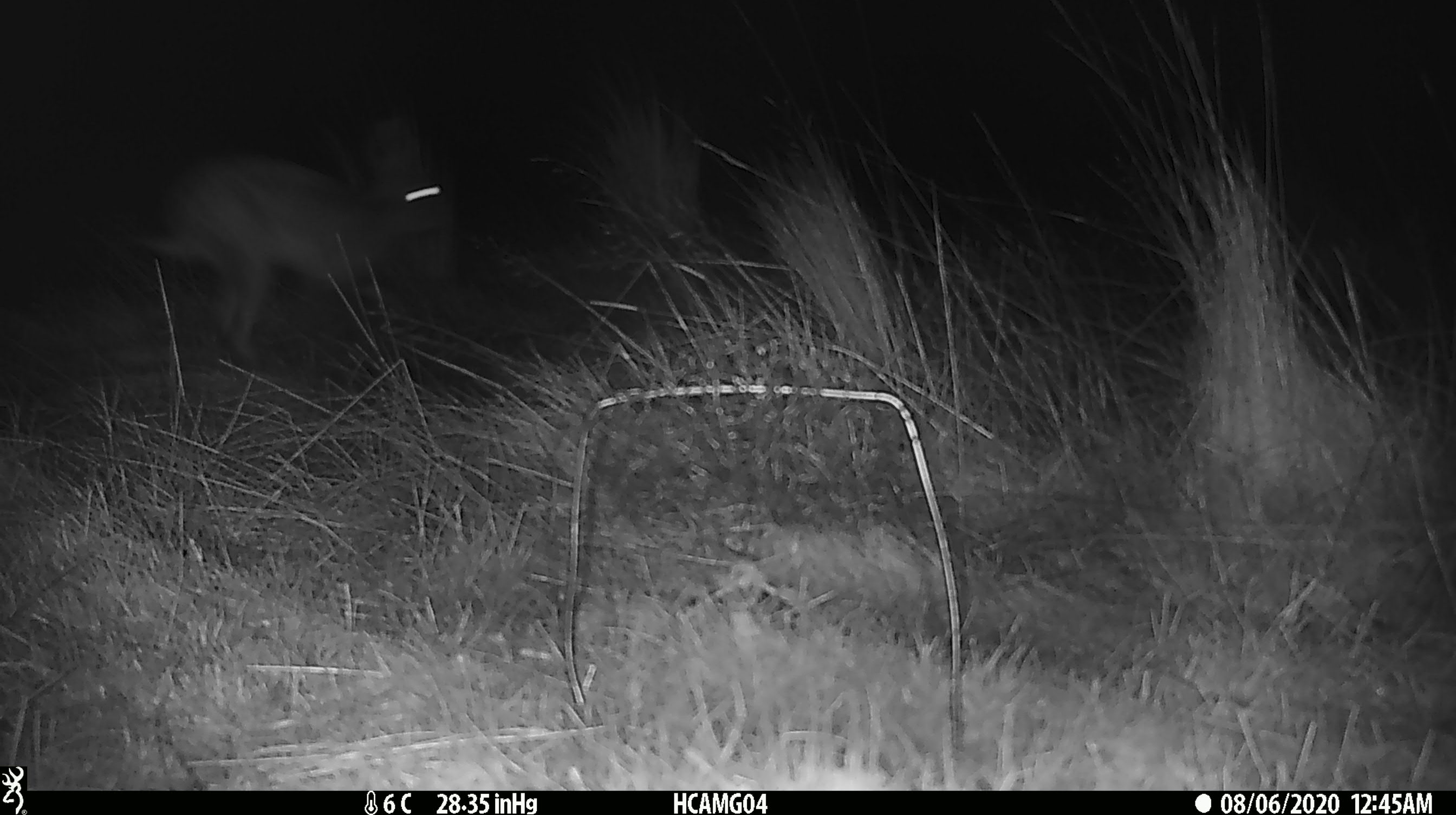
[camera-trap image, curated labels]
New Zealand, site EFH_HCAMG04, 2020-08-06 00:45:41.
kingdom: Animalia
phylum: Chordata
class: Mammalia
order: Lagomorpha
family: Leporidae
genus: Lepus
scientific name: Lepus europaeus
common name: brown hare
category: hare